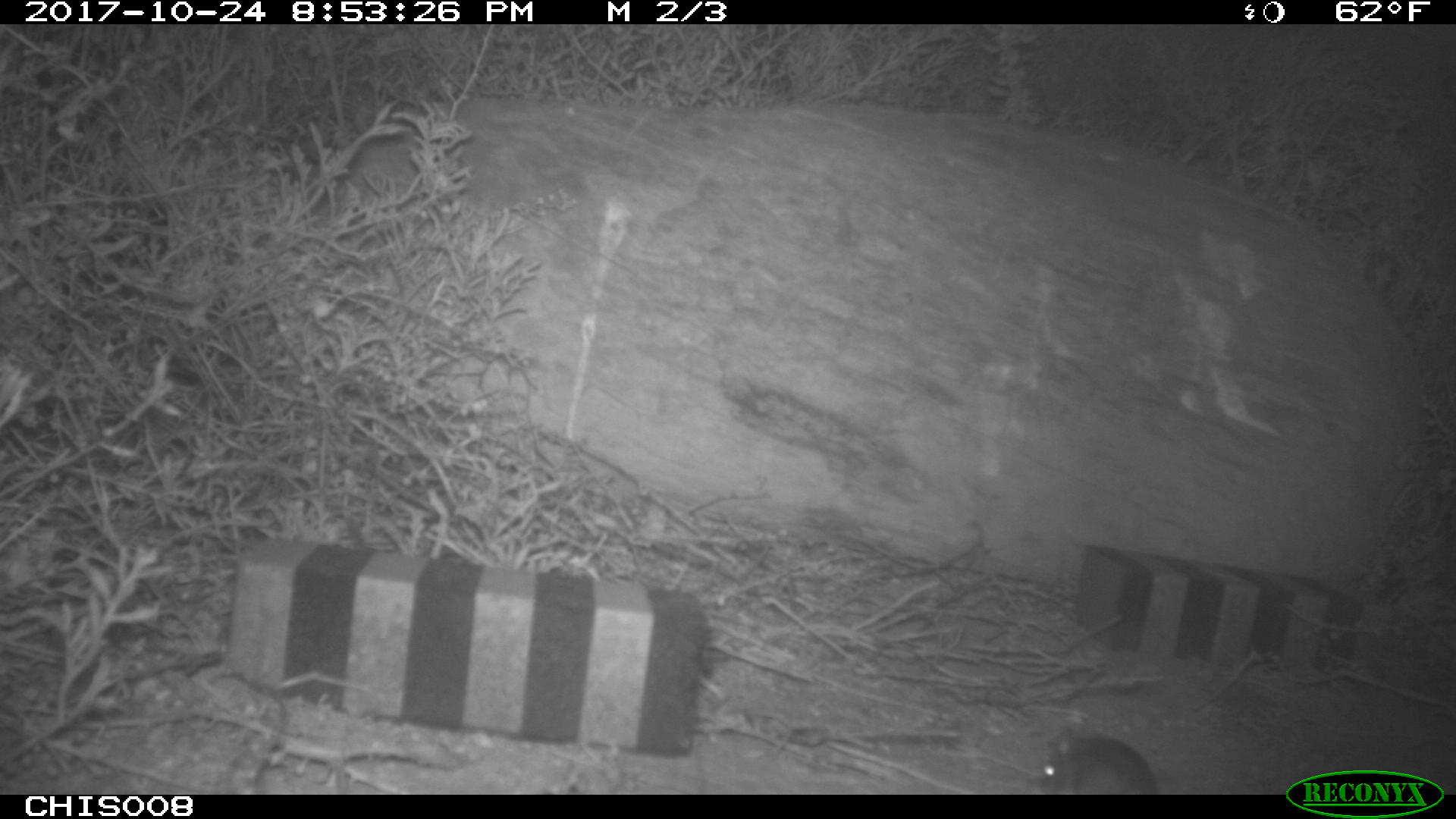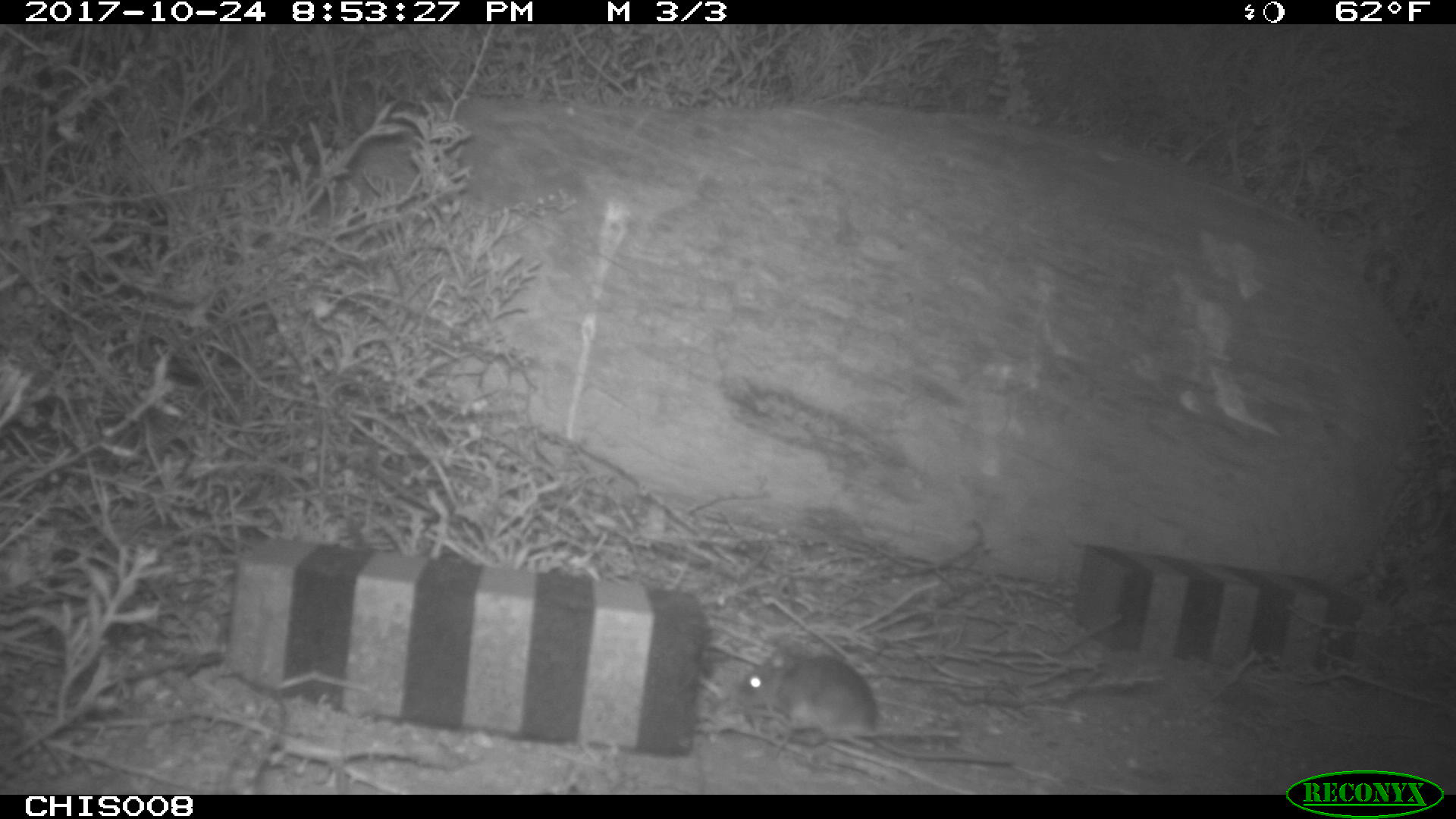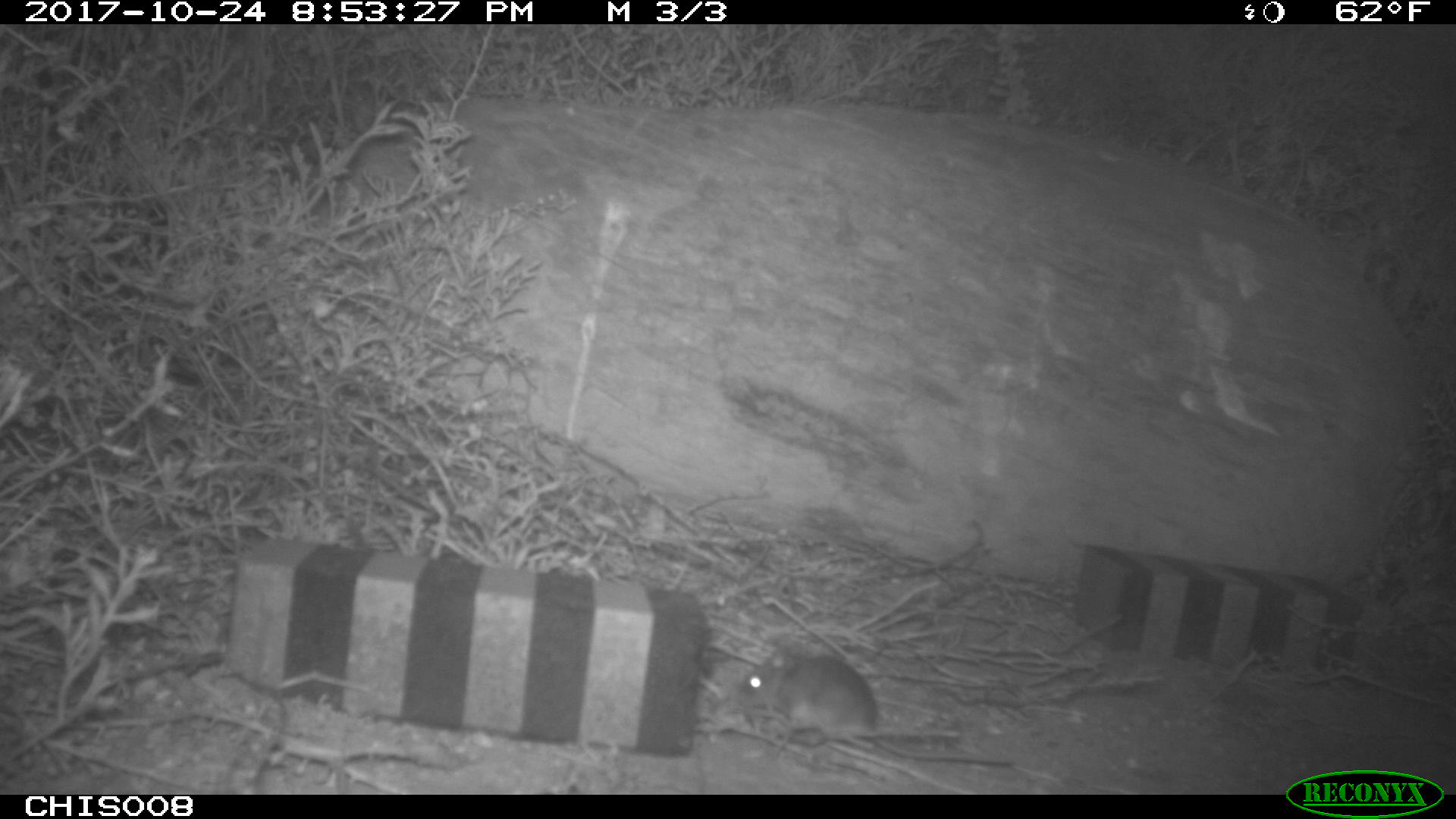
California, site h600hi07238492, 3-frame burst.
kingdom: Animalia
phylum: Chordata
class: Mammalia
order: Rodentia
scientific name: Rodentia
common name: rodent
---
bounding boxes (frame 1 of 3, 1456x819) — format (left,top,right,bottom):
rodent: (1037,733,1157,795)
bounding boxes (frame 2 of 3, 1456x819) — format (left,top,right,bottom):
rodent: (738,649,1017,767)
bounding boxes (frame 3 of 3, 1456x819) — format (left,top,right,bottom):
rodent: (733,644,1014,766)